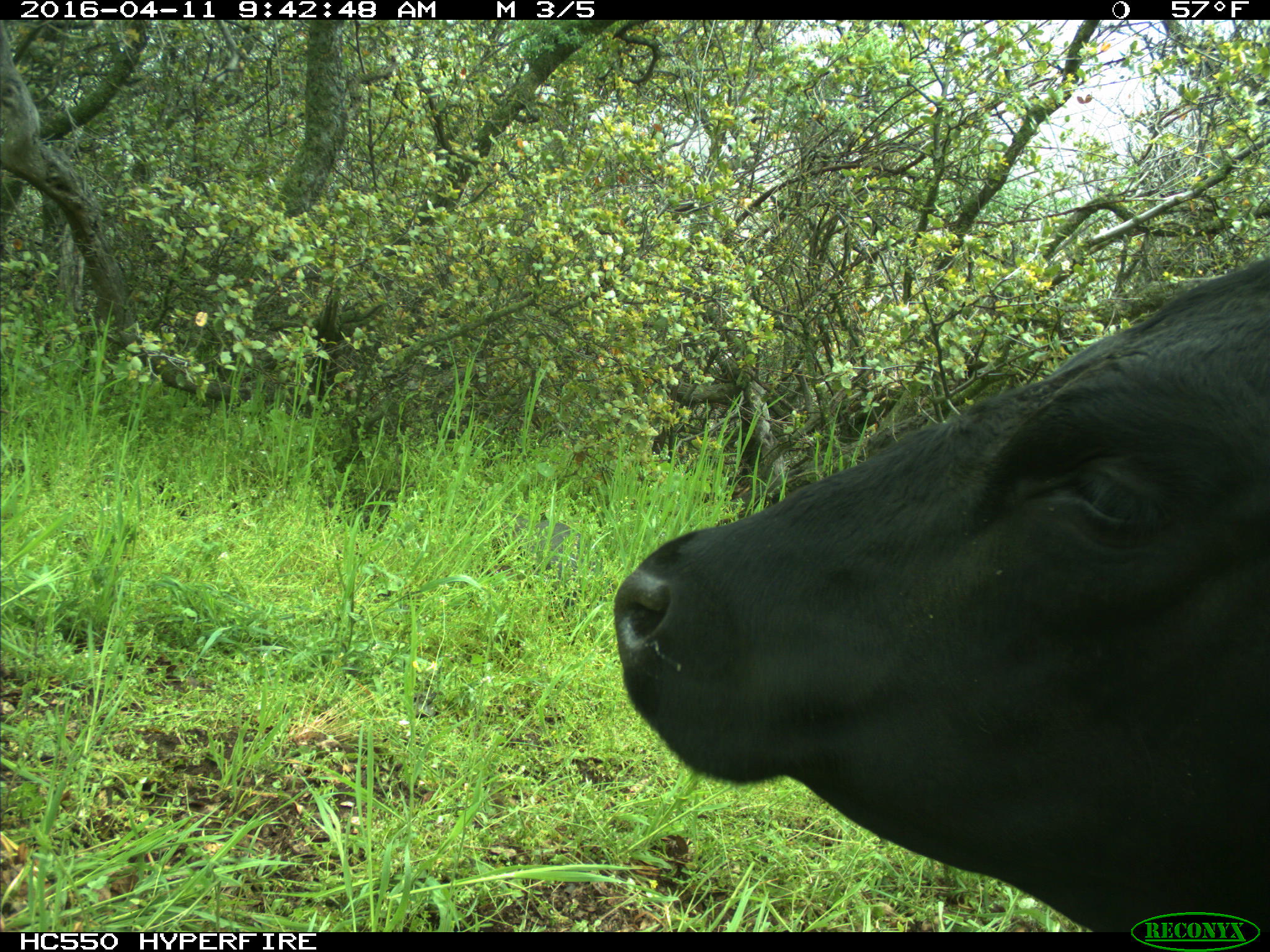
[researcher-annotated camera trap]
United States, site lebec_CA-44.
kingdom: Animalia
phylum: Chordata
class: Mammalia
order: Artiodactyla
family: Bovidae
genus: Bos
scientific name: Bos taurus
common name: domestic cow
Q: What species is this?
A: Bos taurus (domestic cow).